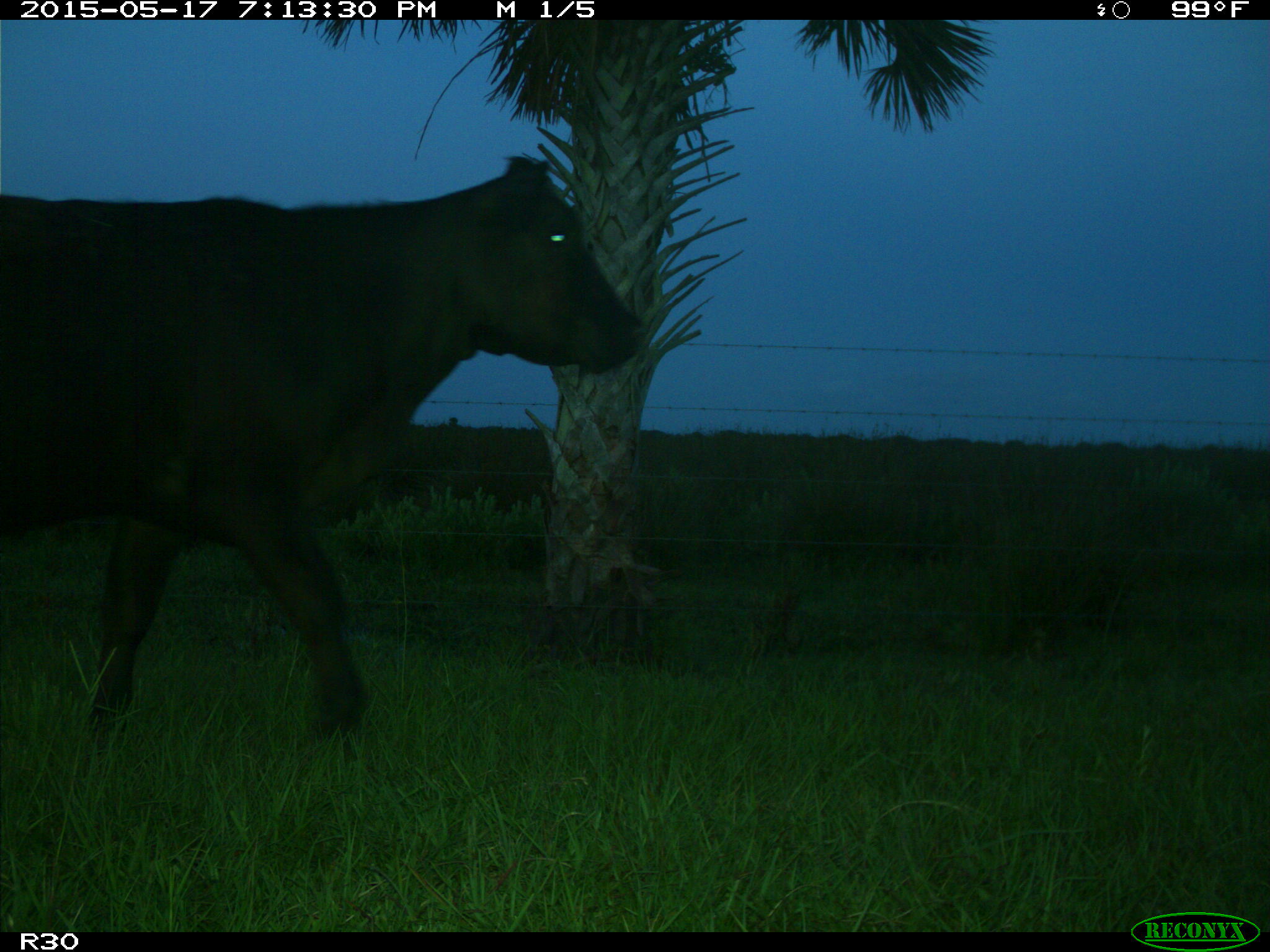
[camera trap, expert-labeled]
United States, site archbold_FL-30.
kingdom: Animalia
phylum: Chordata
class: Mammalia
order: Artiodactyla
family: Bovidae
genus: Bos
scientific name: Bos taurus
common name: domestic cow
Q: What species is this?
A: Bos taurus (domestic cow).